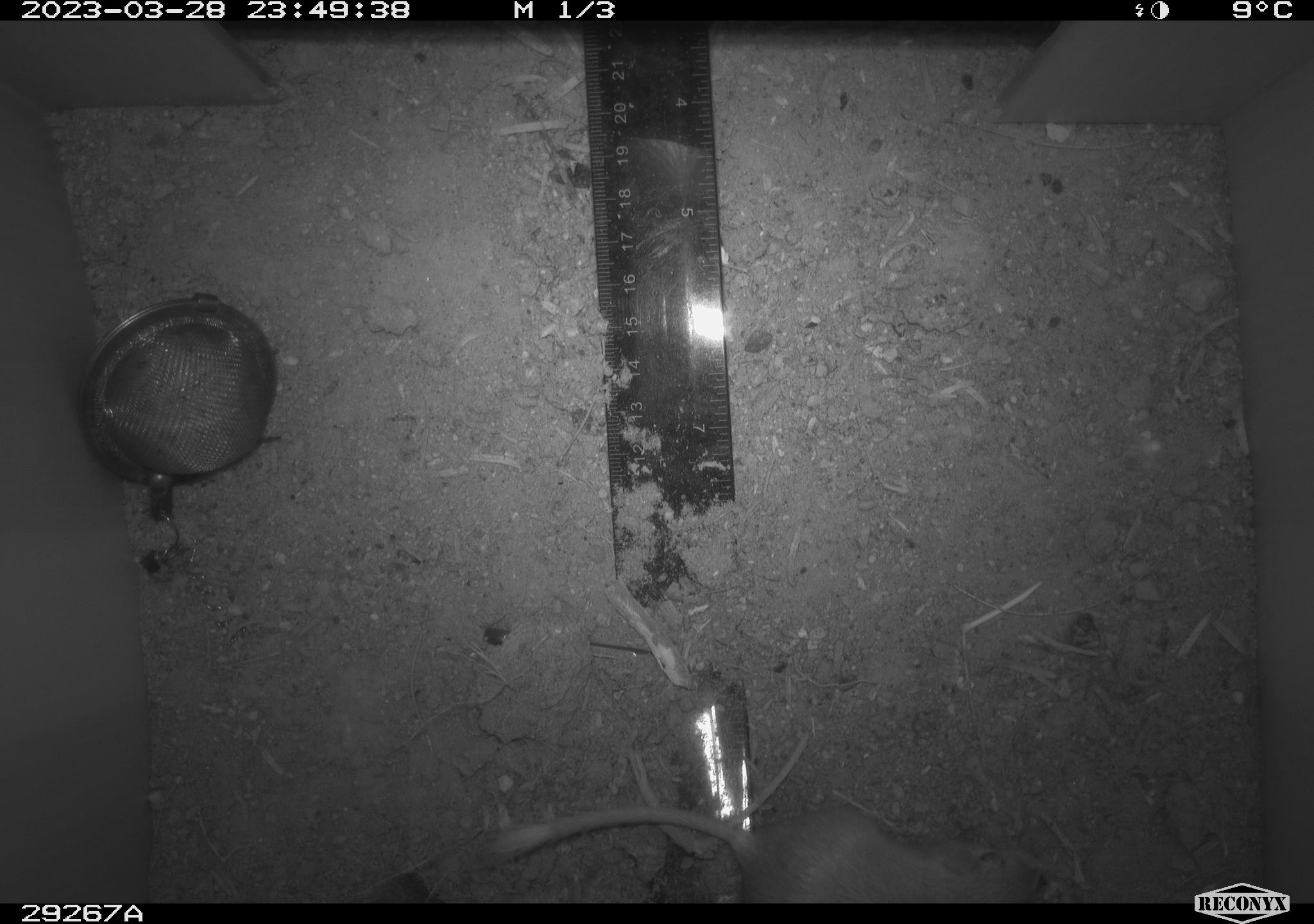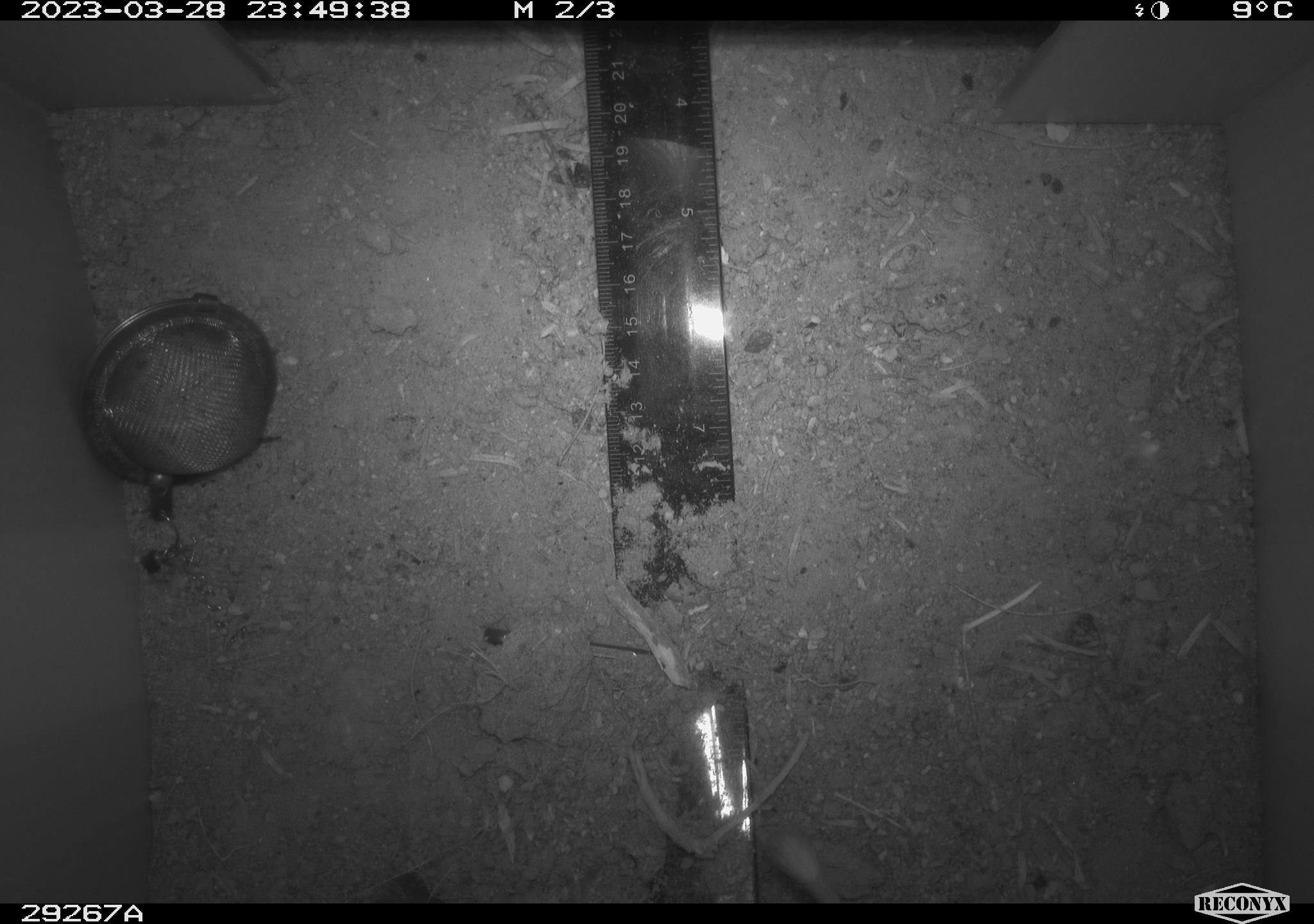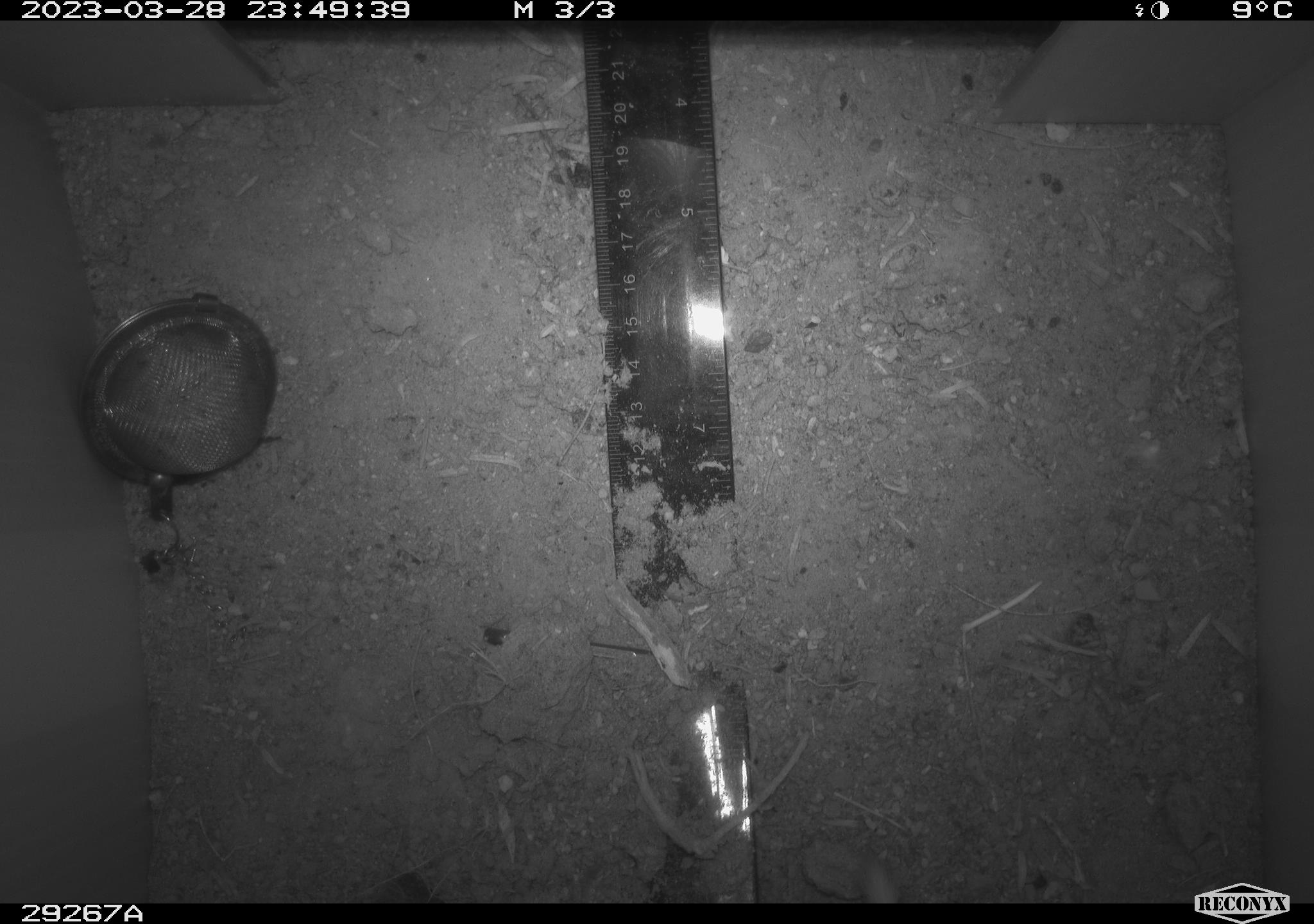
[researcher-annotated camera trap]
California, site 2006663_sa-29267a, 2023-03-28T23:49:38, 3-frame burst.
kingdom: Animalia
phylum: Chordata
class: Mammalia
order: Rodentia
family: Heteromyidae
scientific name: Heteromyidae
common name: kangaroo rats and pocket mice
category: heteromyidae family